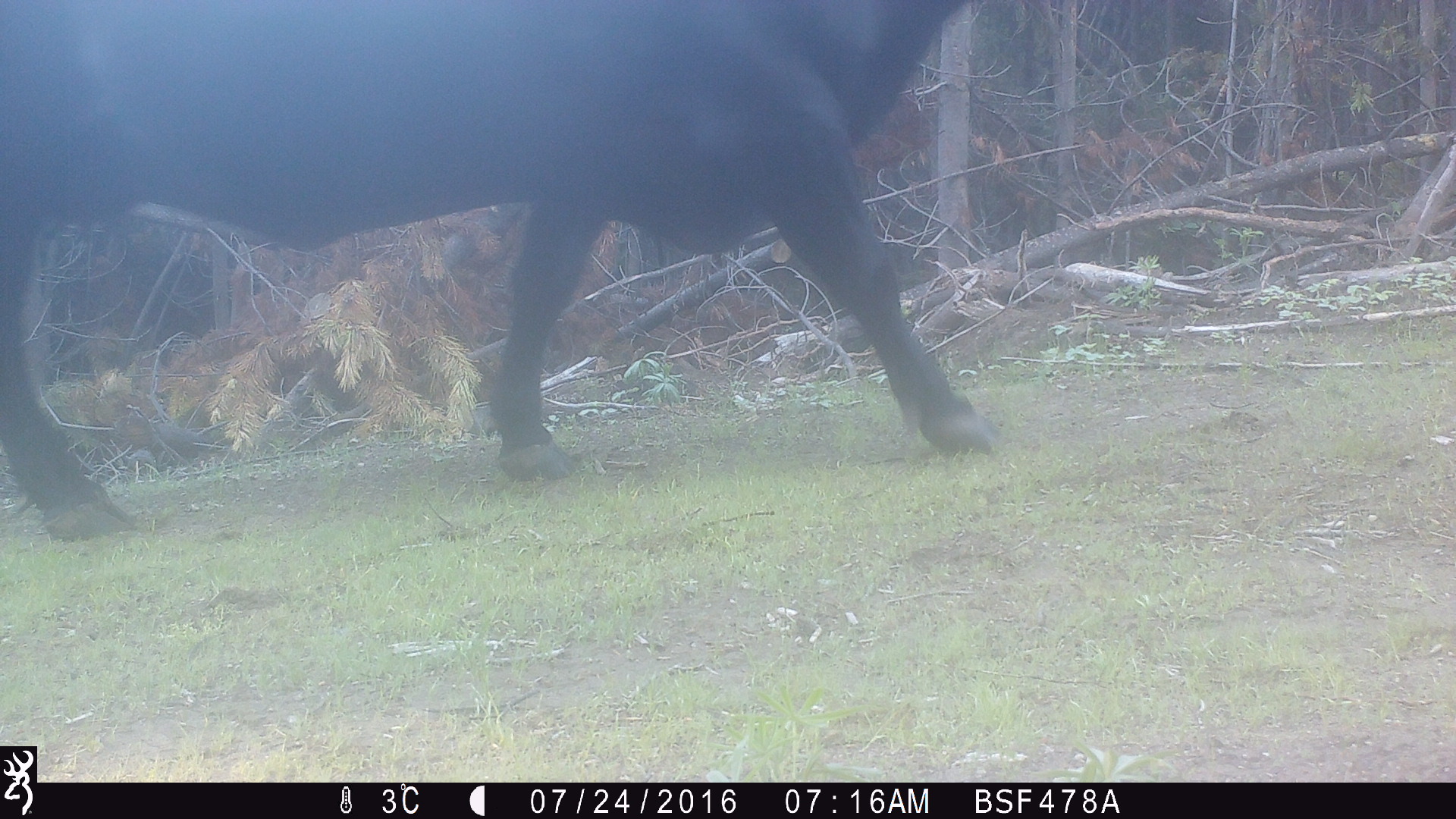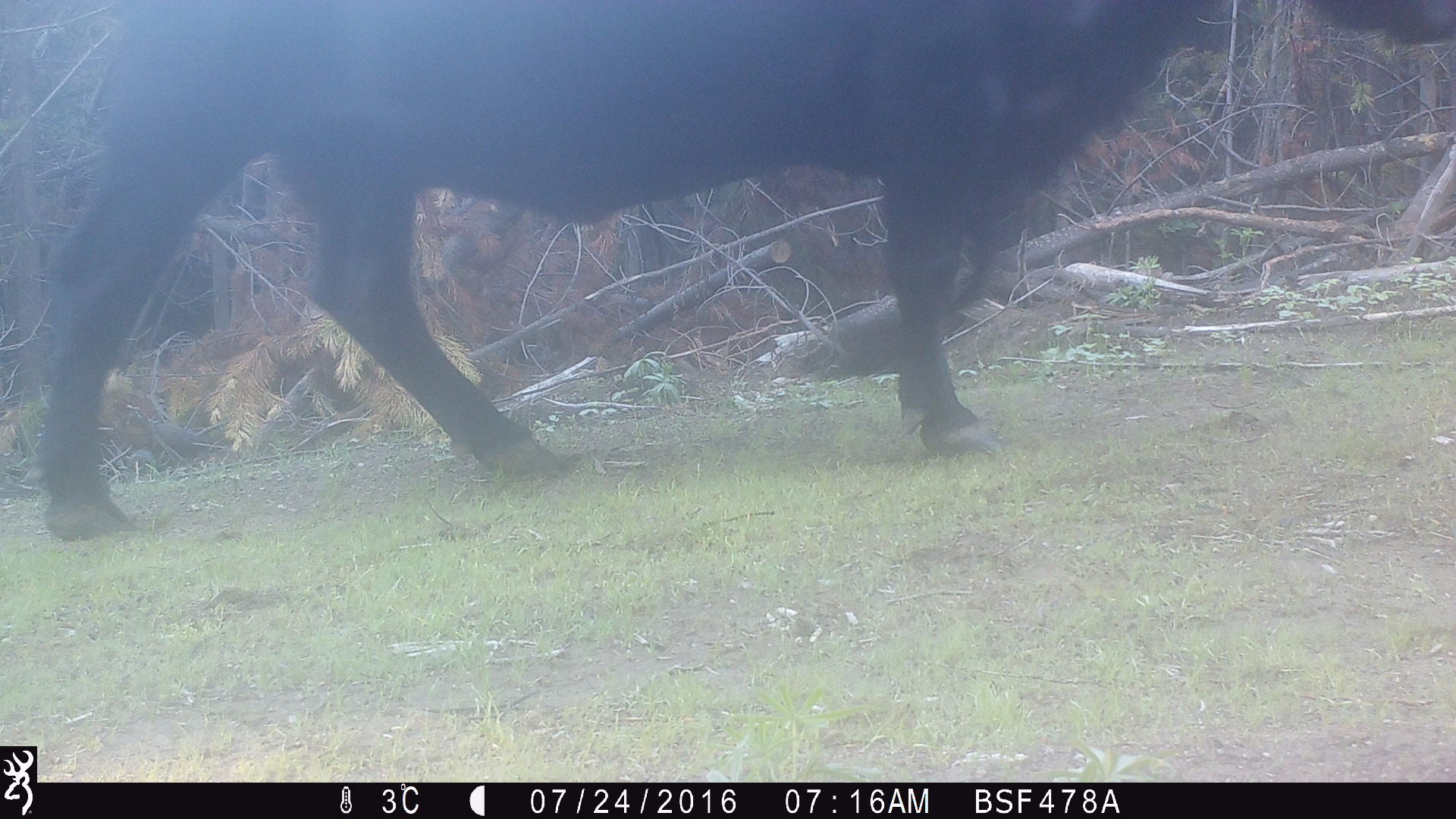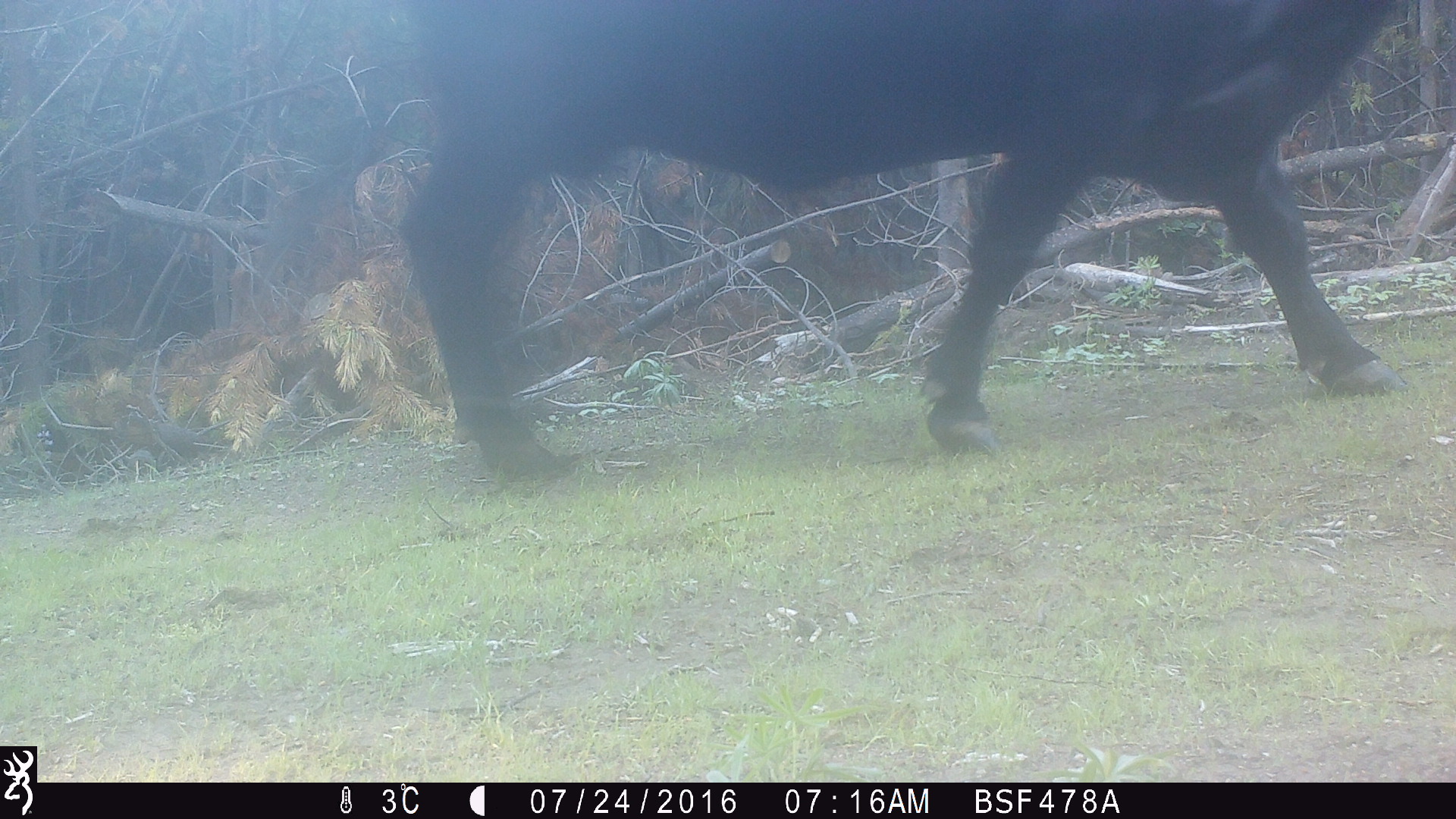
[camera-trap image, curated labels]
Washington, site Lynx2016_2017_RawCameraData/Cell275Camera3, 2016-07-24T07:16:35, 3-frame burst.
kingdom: Animalia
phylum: Chordata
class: Mammalia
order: Artiodactyla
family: Bovidae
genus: Bos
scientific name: Bos taurus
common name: domestic cattle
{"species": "domestic cattle (Bos taurus)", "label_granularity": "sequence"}